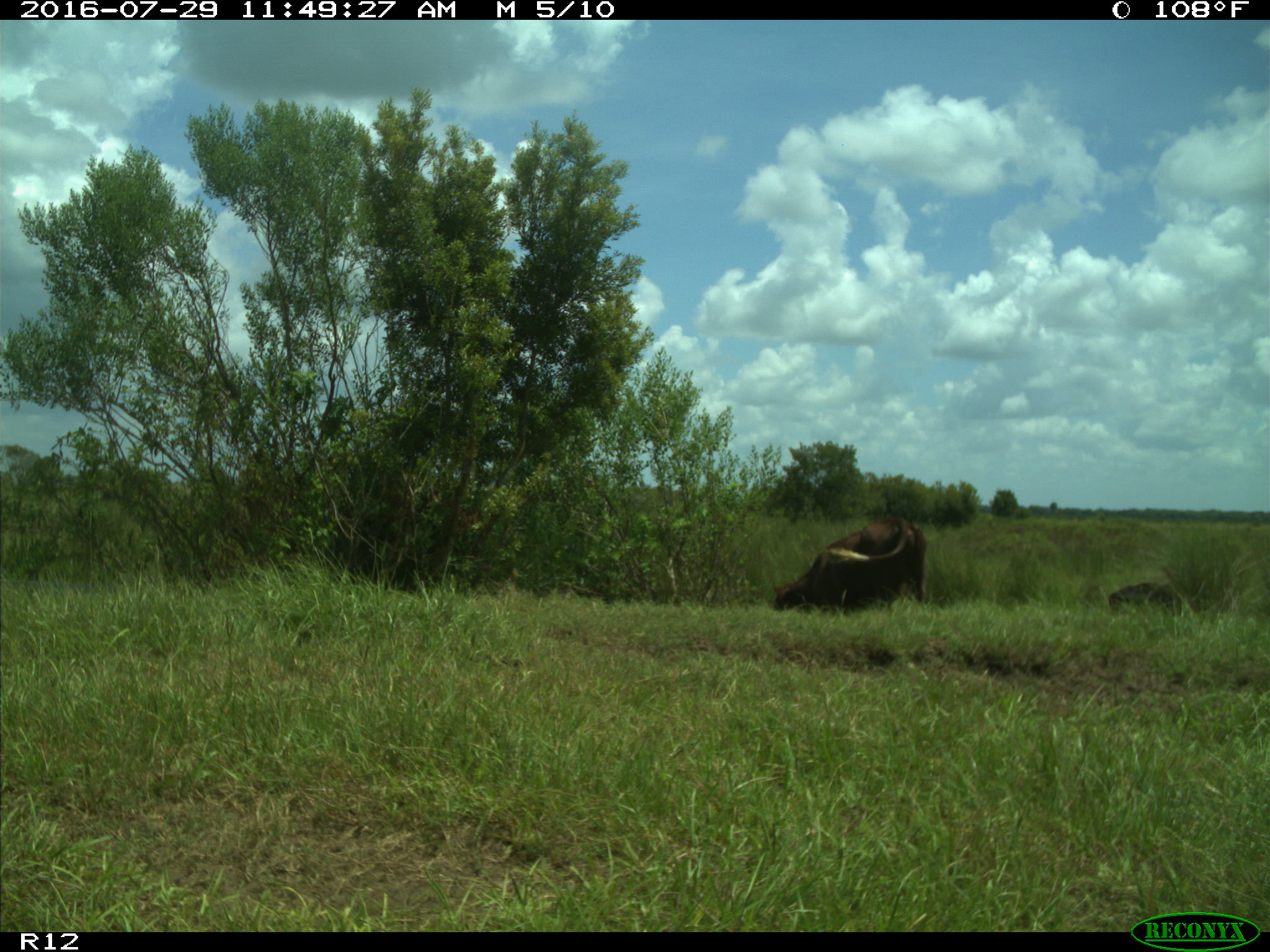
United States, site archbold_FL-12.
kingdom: Animalia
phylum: Chordata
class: Mammalia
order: Artiodactyla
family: Bovidae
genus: Bos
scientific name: Bos taurus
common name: domestic cow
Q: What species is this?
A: Bos taurus (domestic cow).